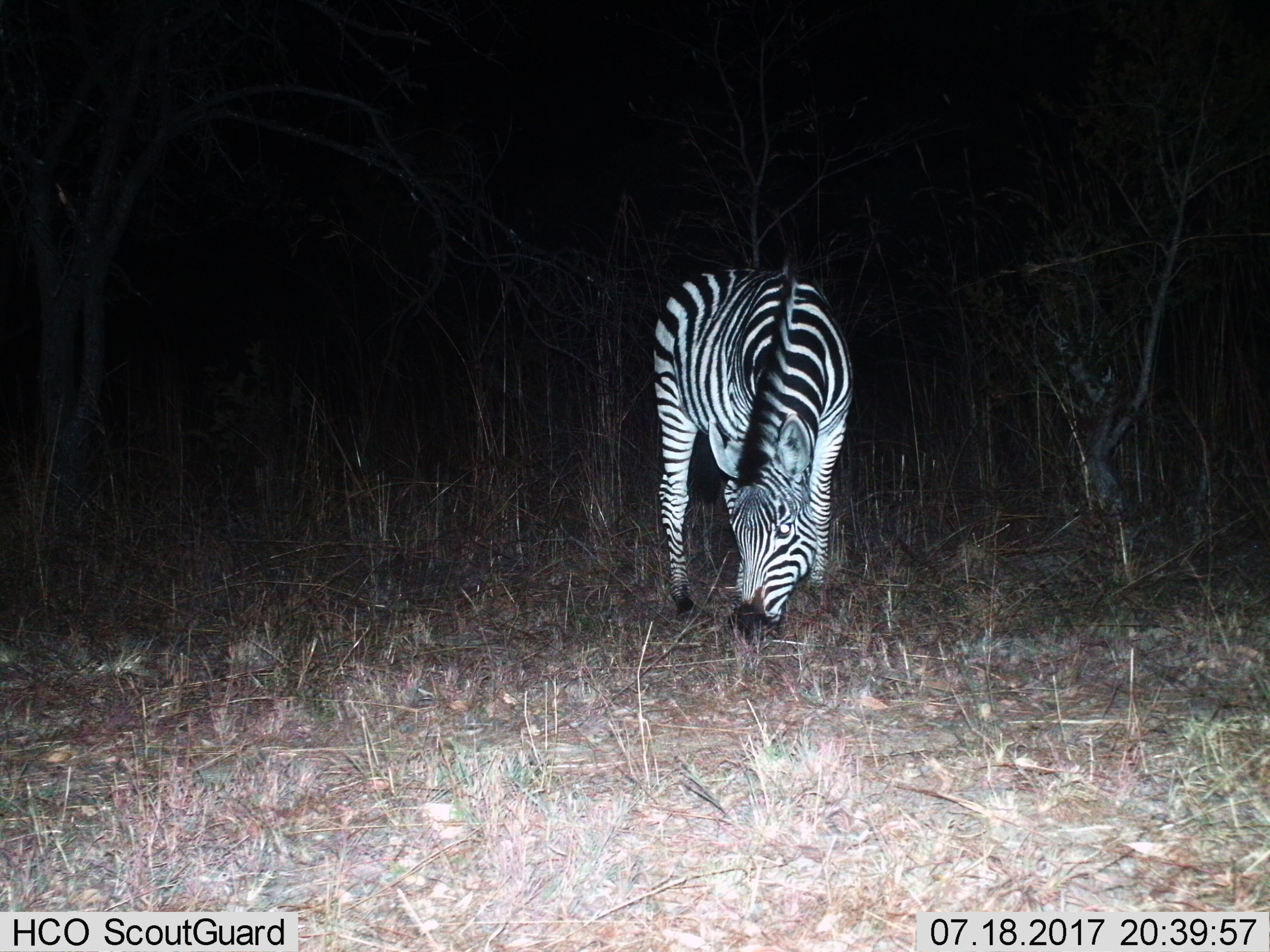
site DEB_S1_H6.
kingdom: Animalia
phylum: Chordata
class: Mammalia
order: Perissodactyla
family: Equidae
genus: Equus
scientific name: Equus quagga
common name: plains zebra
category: zebraplains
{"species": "zebraplains (plains zebra) (Equus quagga)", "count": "1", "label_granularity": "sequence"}